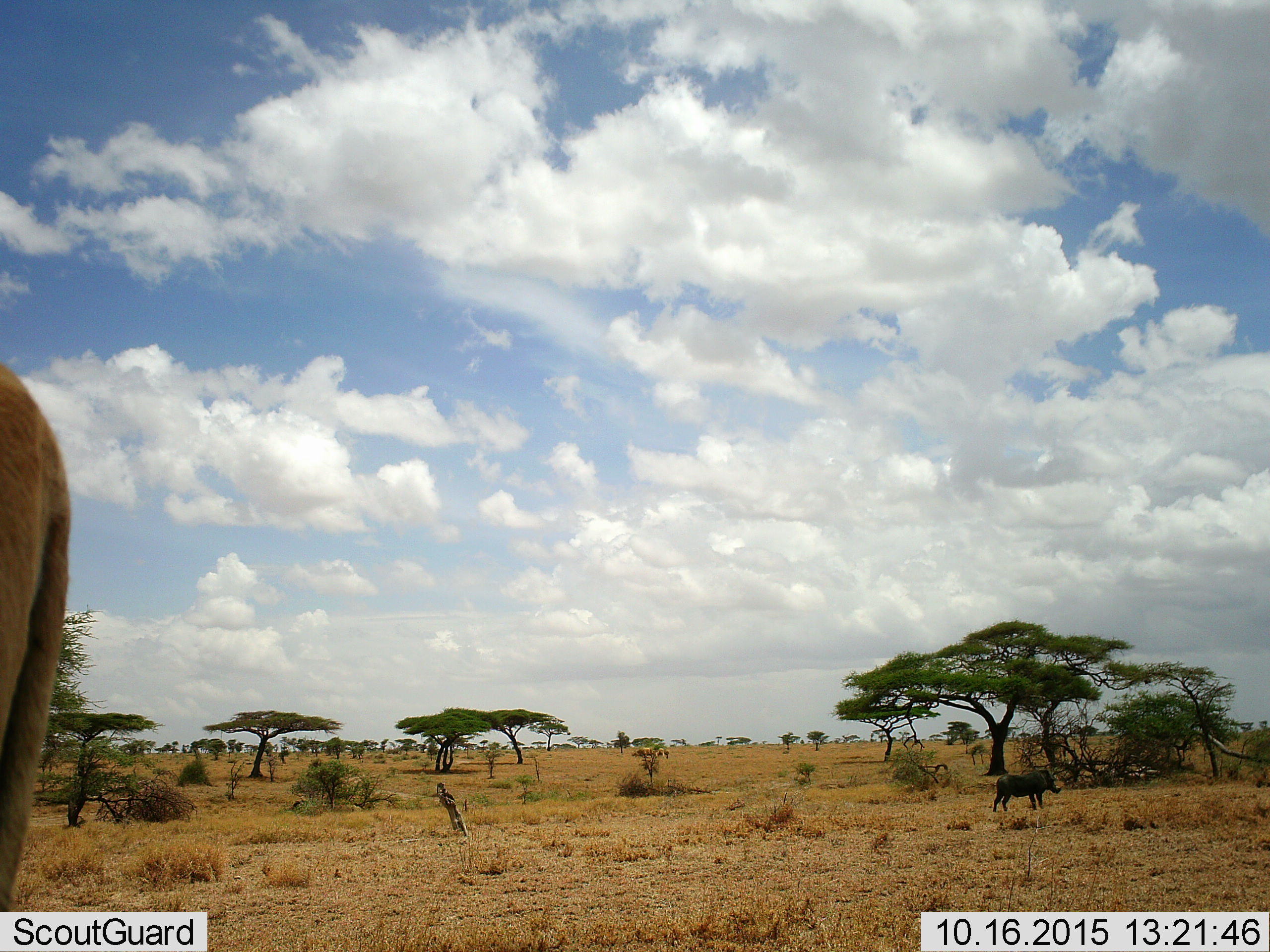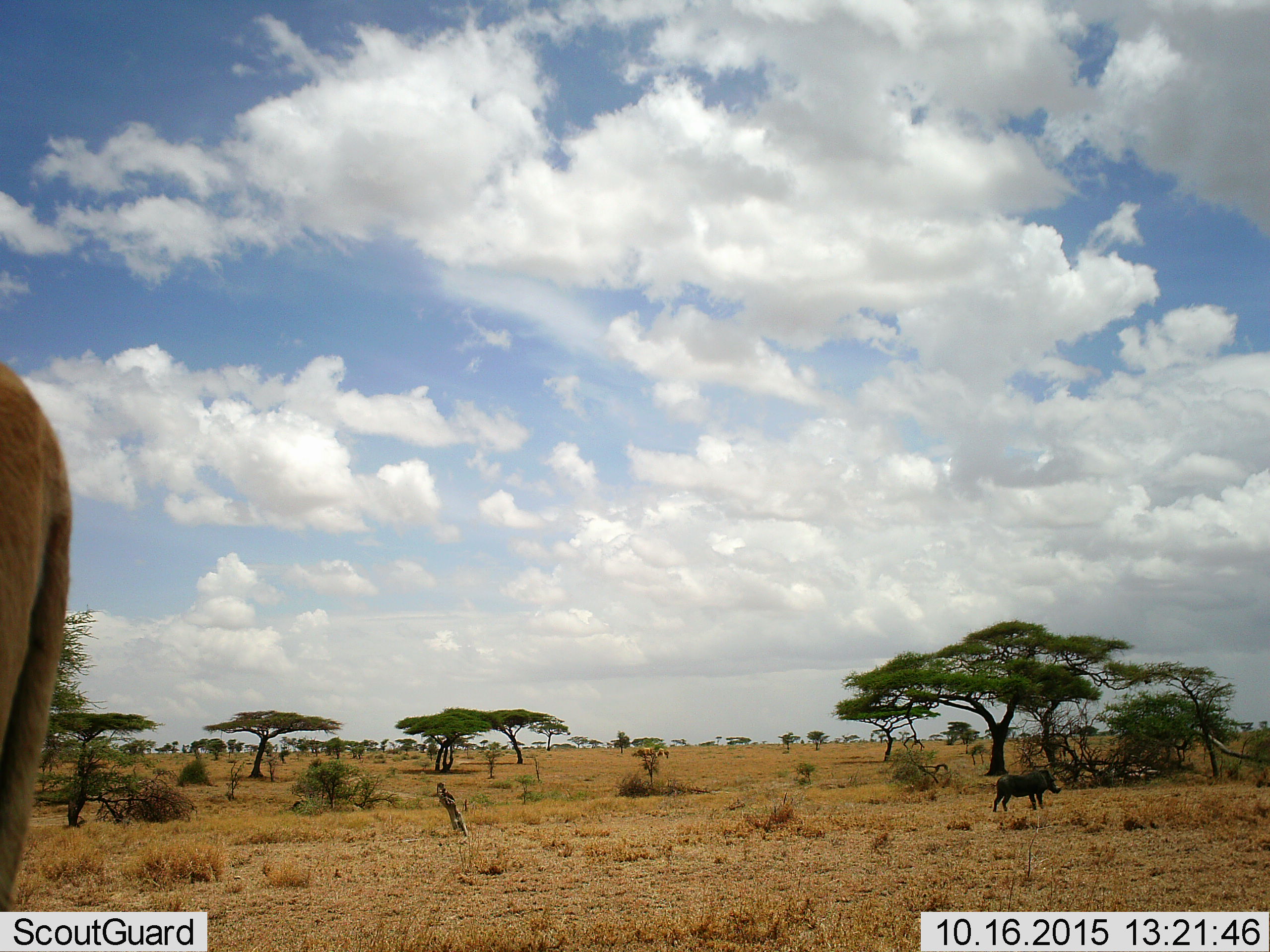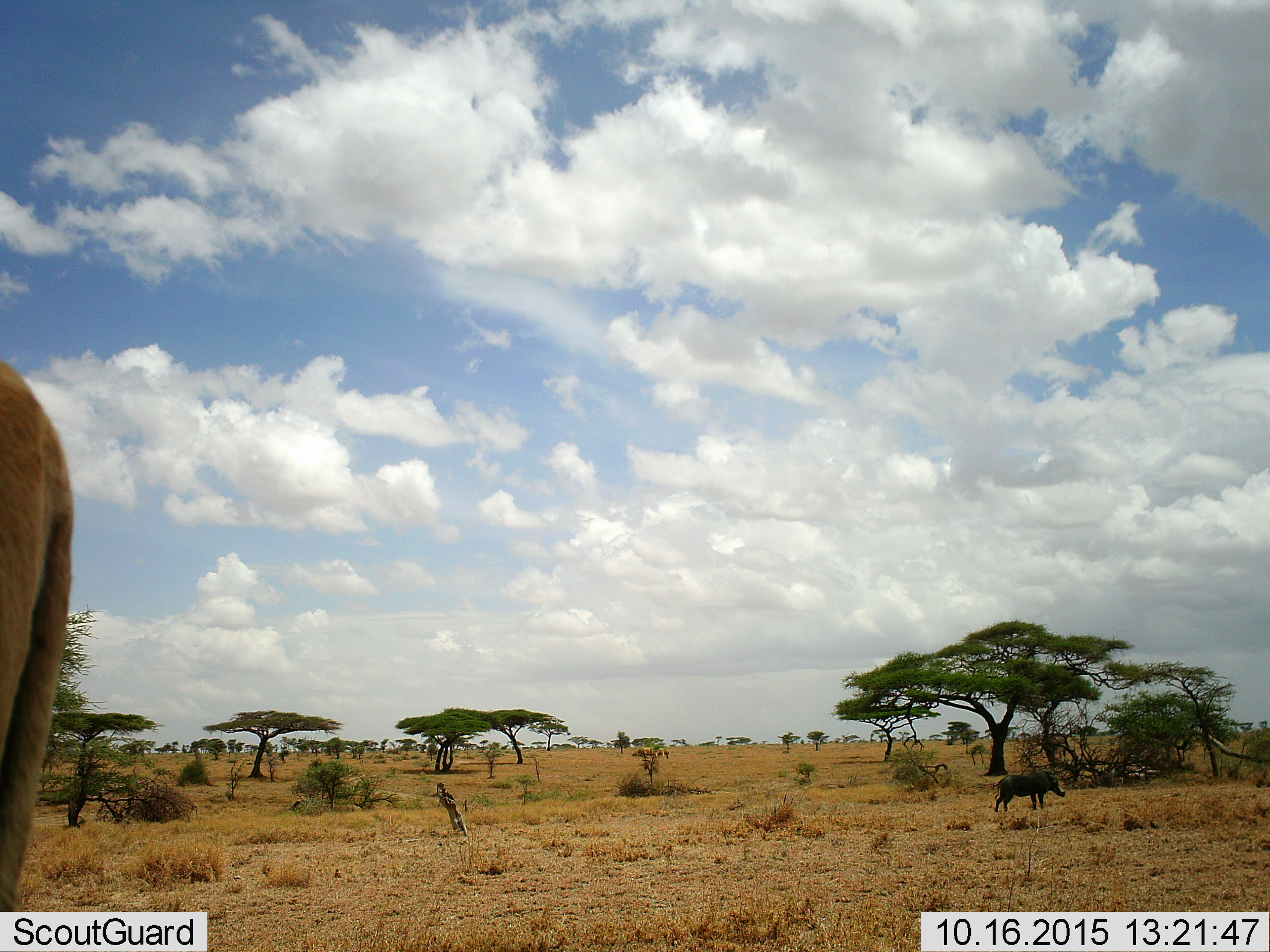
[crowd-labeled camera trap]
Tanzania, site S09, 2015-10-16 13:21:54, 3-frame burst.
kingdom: Animalia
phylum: Chordata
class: Mammalia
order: Artiodactyla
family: Suidae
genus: Phacochoerus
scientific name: Phacochoerus africanus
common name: warthog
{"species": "warthog (Phacochoerus africanus)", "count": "1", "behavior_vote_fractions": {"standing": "100%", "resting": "0%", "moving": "0%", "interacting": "0%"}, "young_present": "0%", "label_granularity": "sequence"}